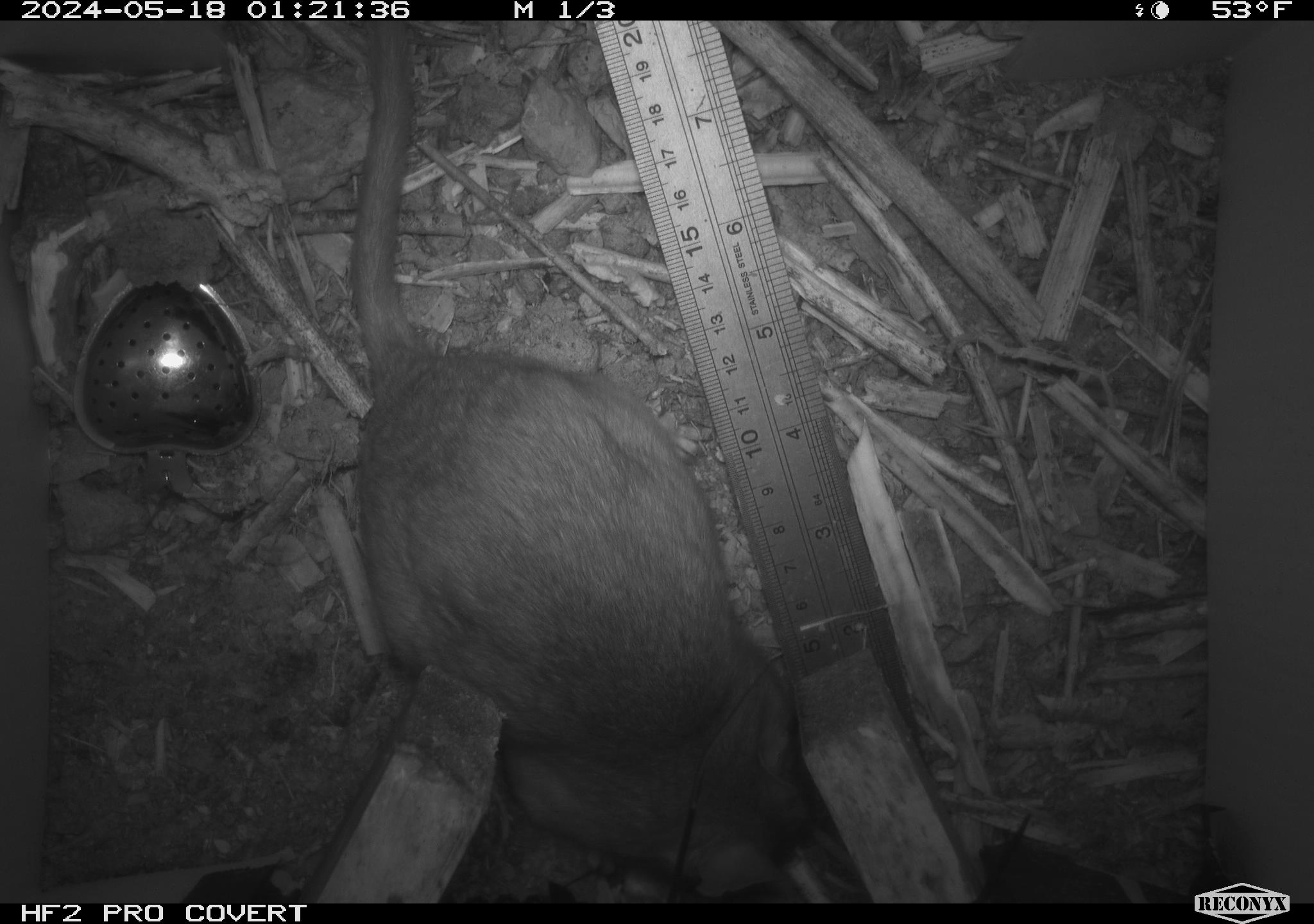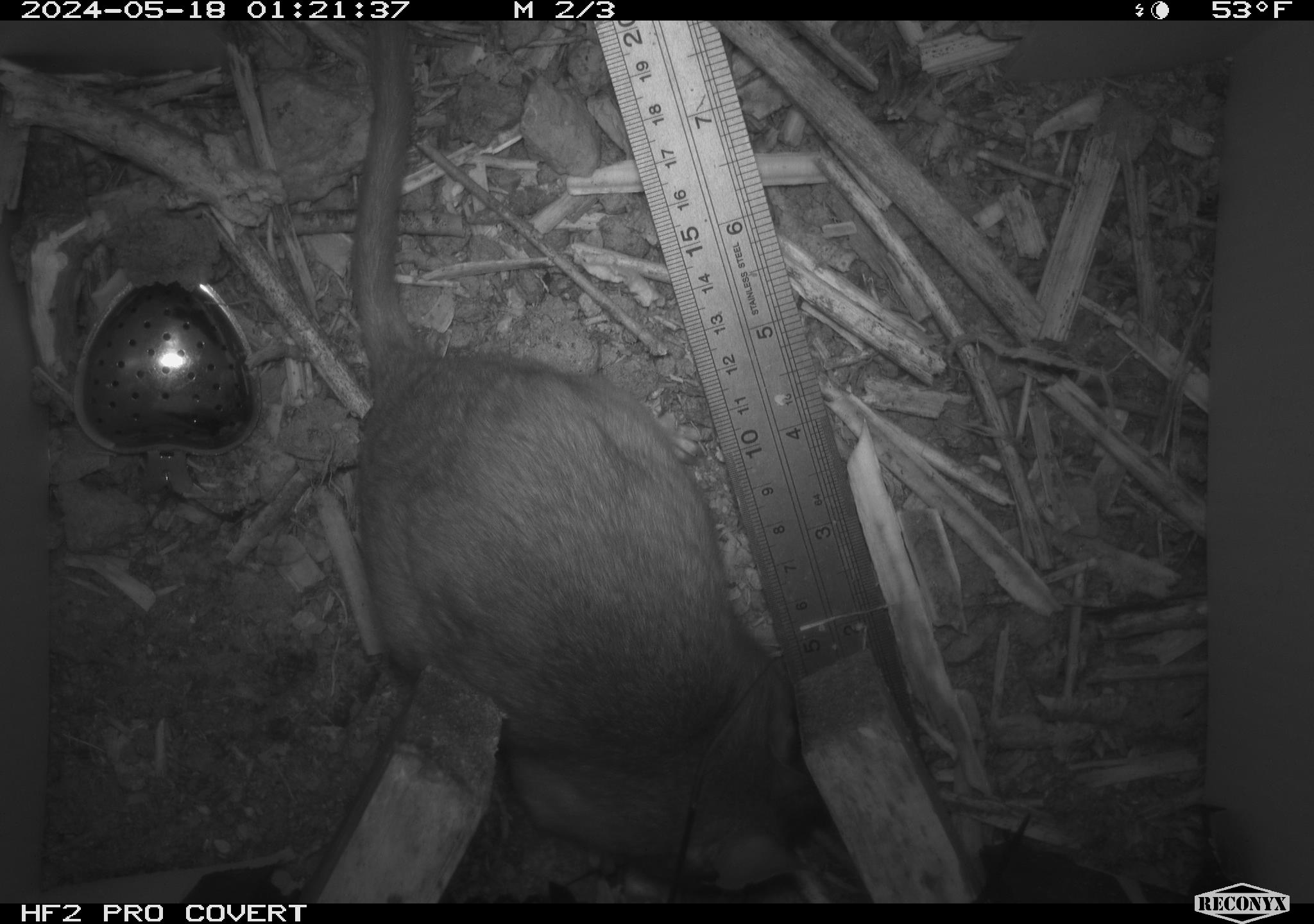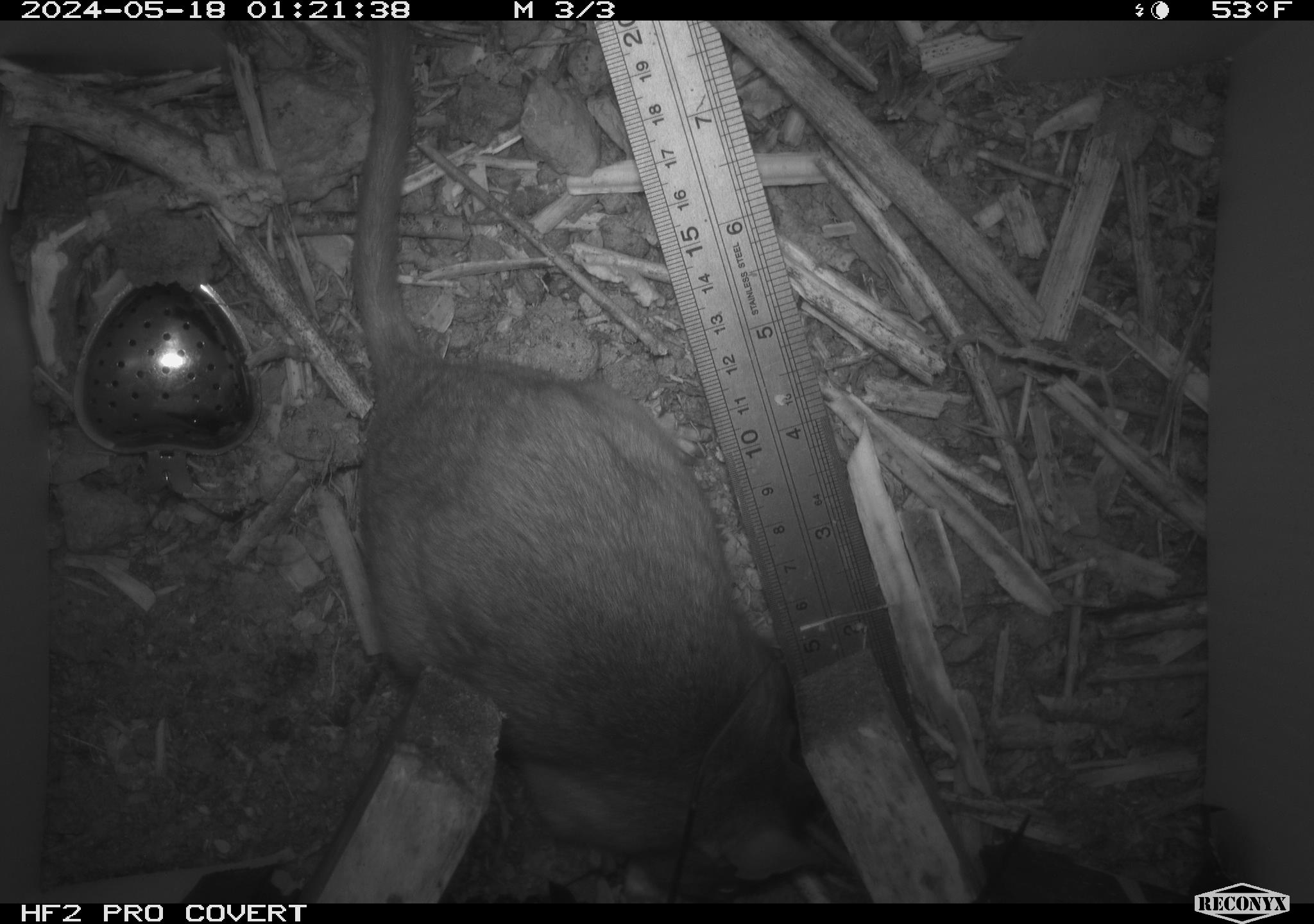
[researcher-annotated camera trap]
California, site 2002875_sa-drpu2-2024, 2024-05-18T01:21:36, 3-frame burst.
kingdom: Animalia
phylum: Chordata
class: Mammalia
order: Rodentia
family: Cricetidae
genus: Neotoma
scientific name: Neotoma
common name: pack rat or woodrat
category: neotoma species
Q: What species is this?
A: Neotoma species (pack rat or woodrat) (Neotoma).